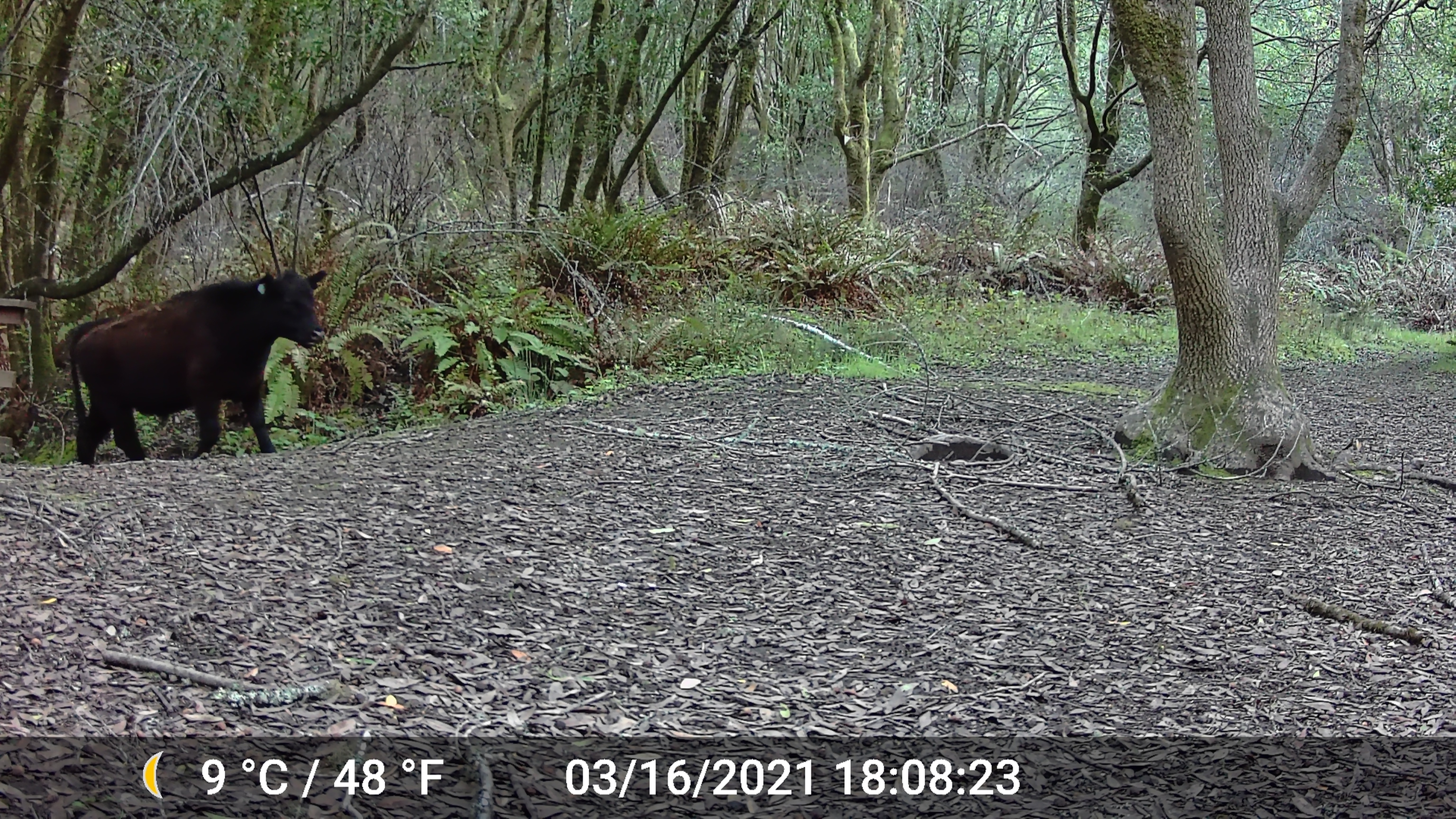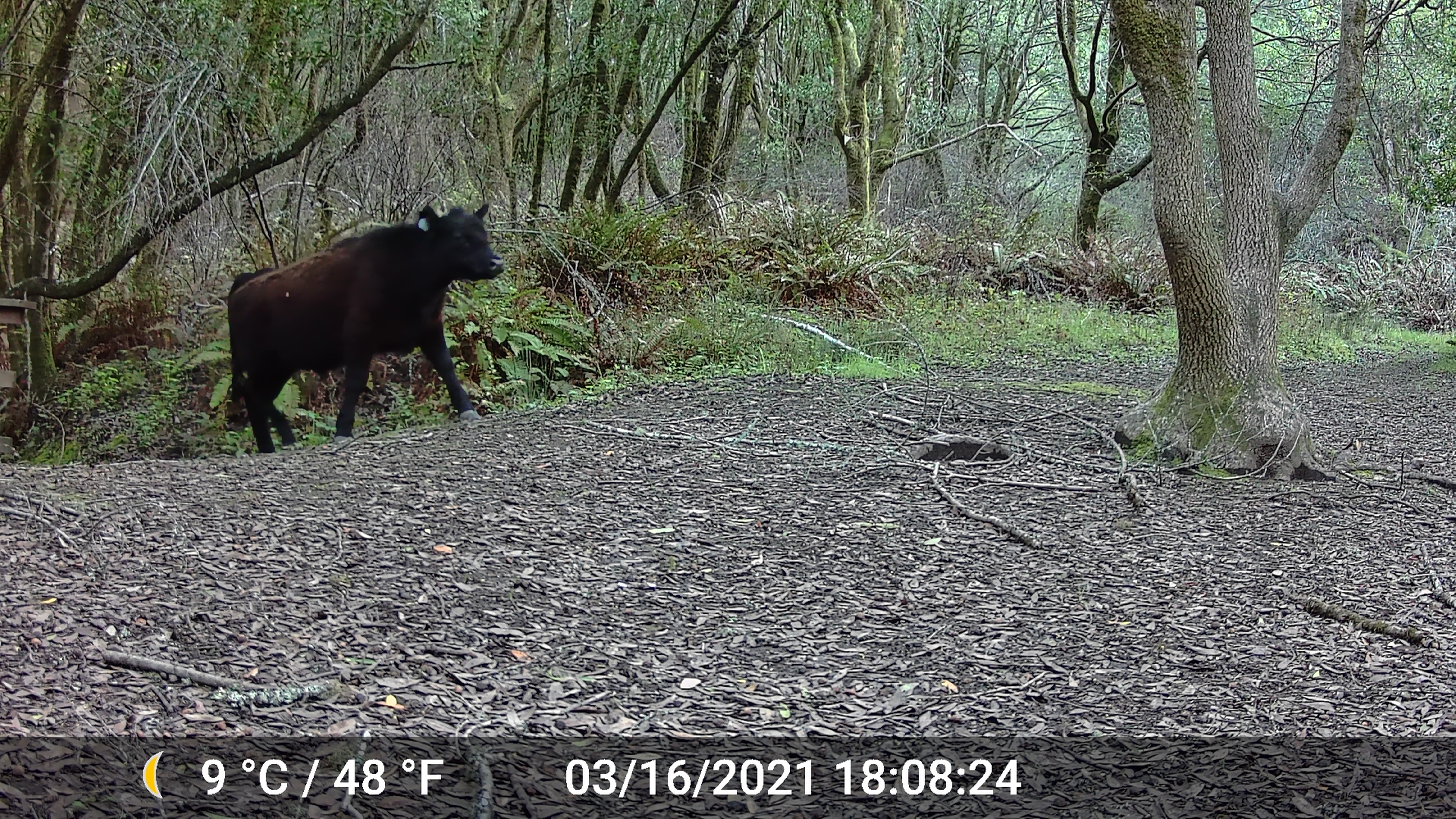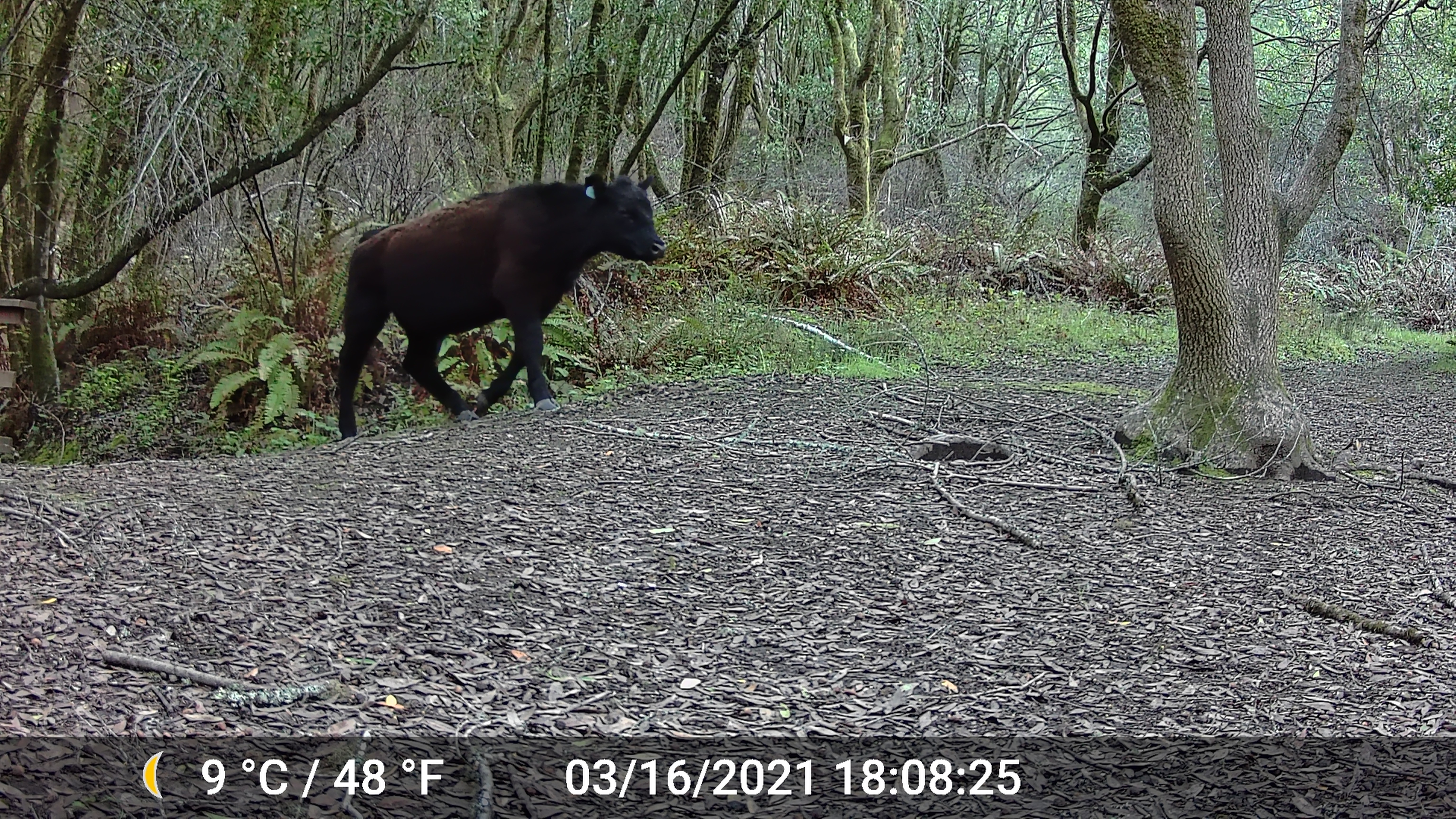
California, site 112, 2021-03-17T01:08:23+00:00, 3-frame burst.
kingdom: Animalia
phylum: Chordata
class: Mammalia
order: Artiodactyla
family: Bovidae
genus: Bos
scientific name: Bos taurus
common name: domestic cattle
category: cattle